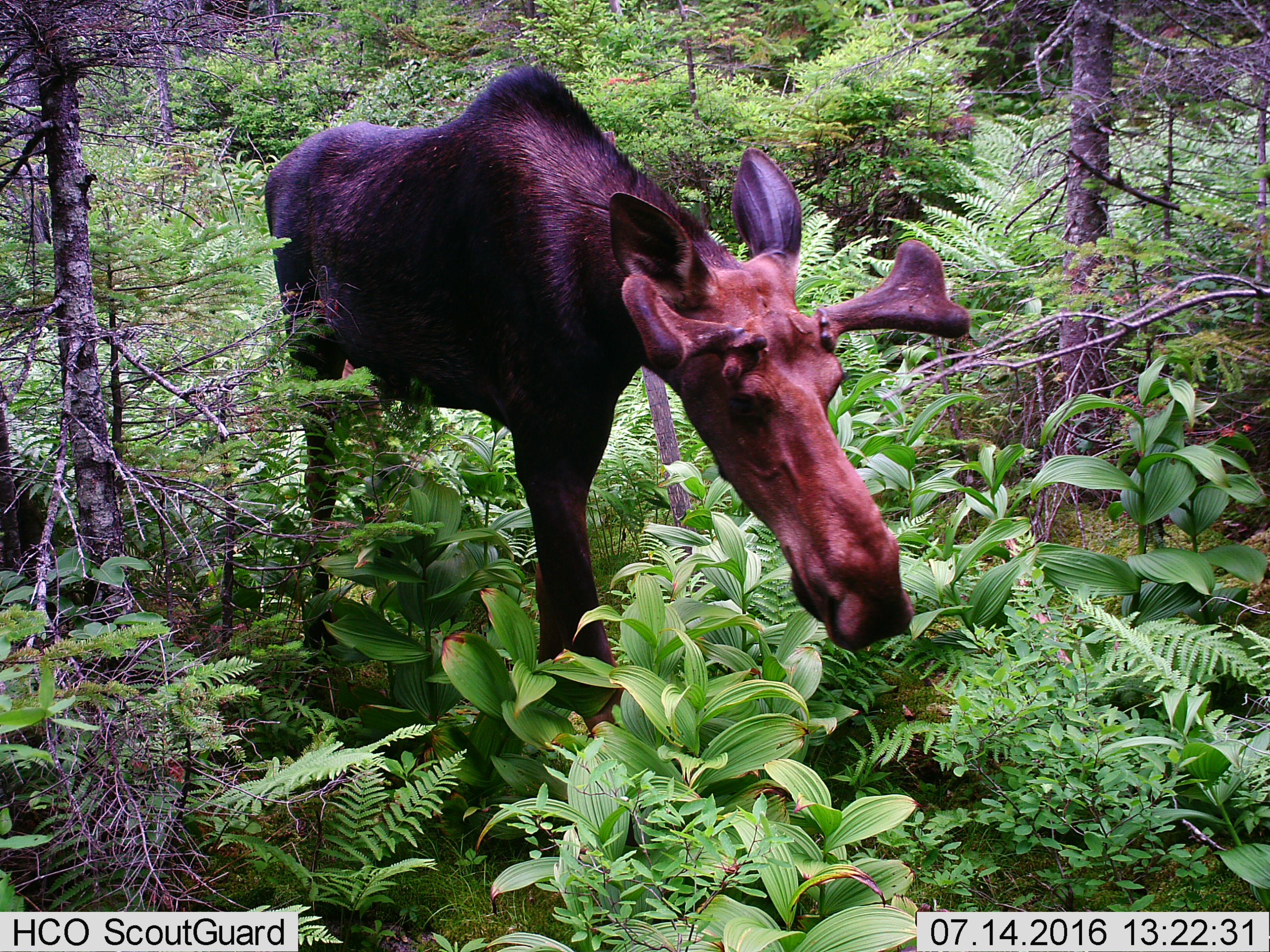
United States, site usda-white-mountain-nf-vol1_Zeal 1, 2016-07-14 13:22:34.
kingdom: Animalia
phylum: Chordata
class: Mammalia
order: Artiodactyla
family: Cervidae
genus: Alces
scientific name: Alces alces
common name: moose